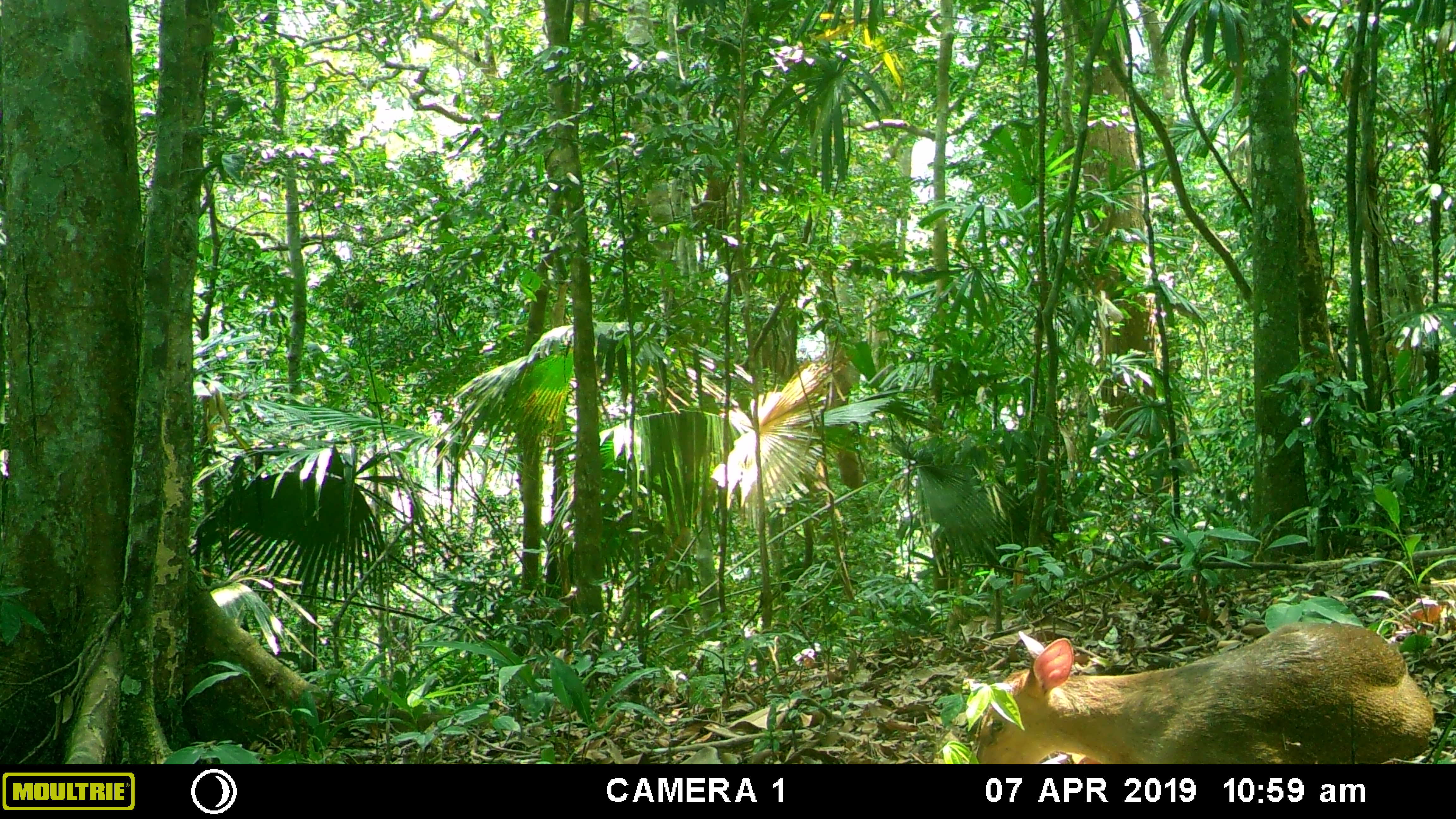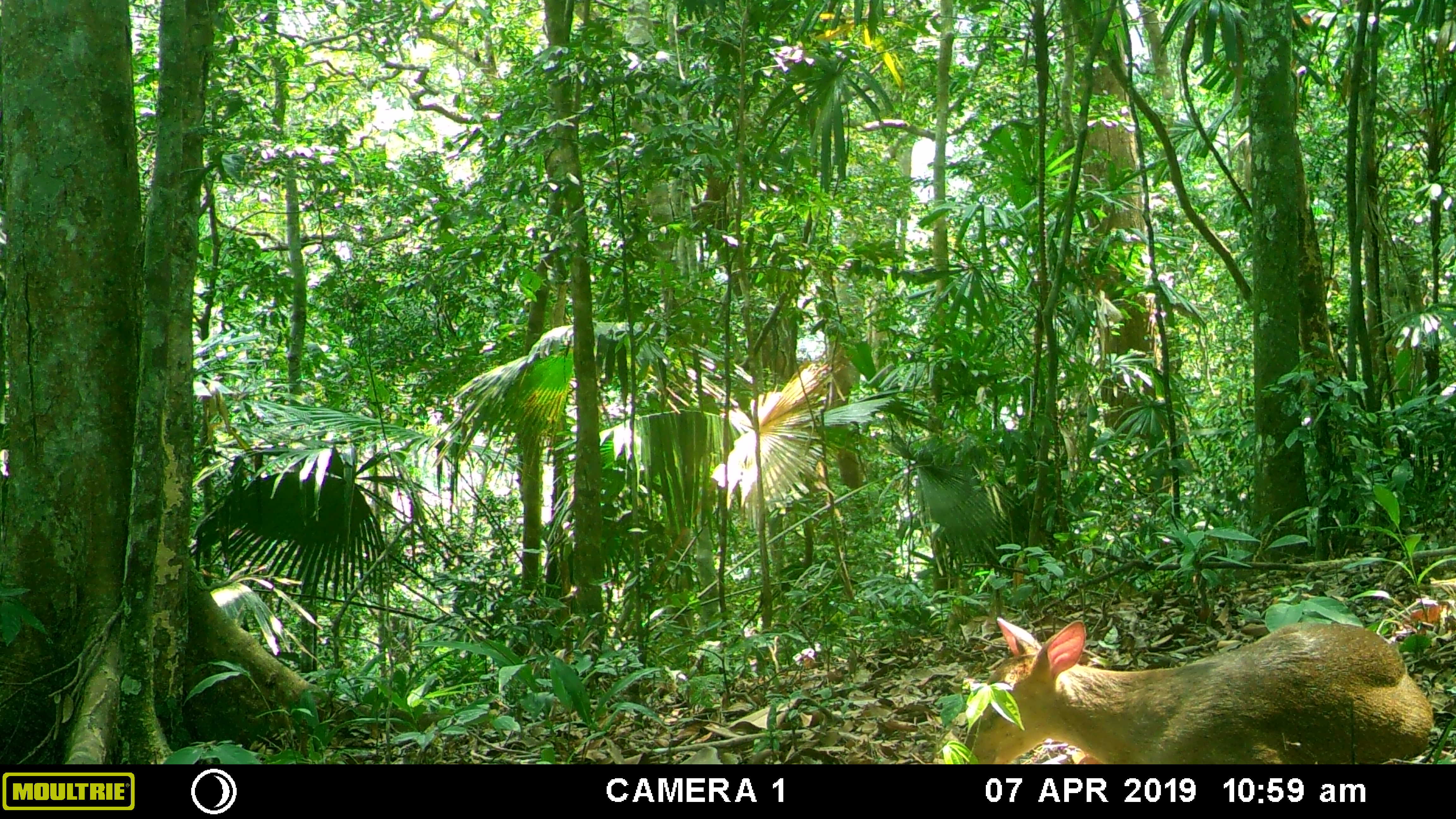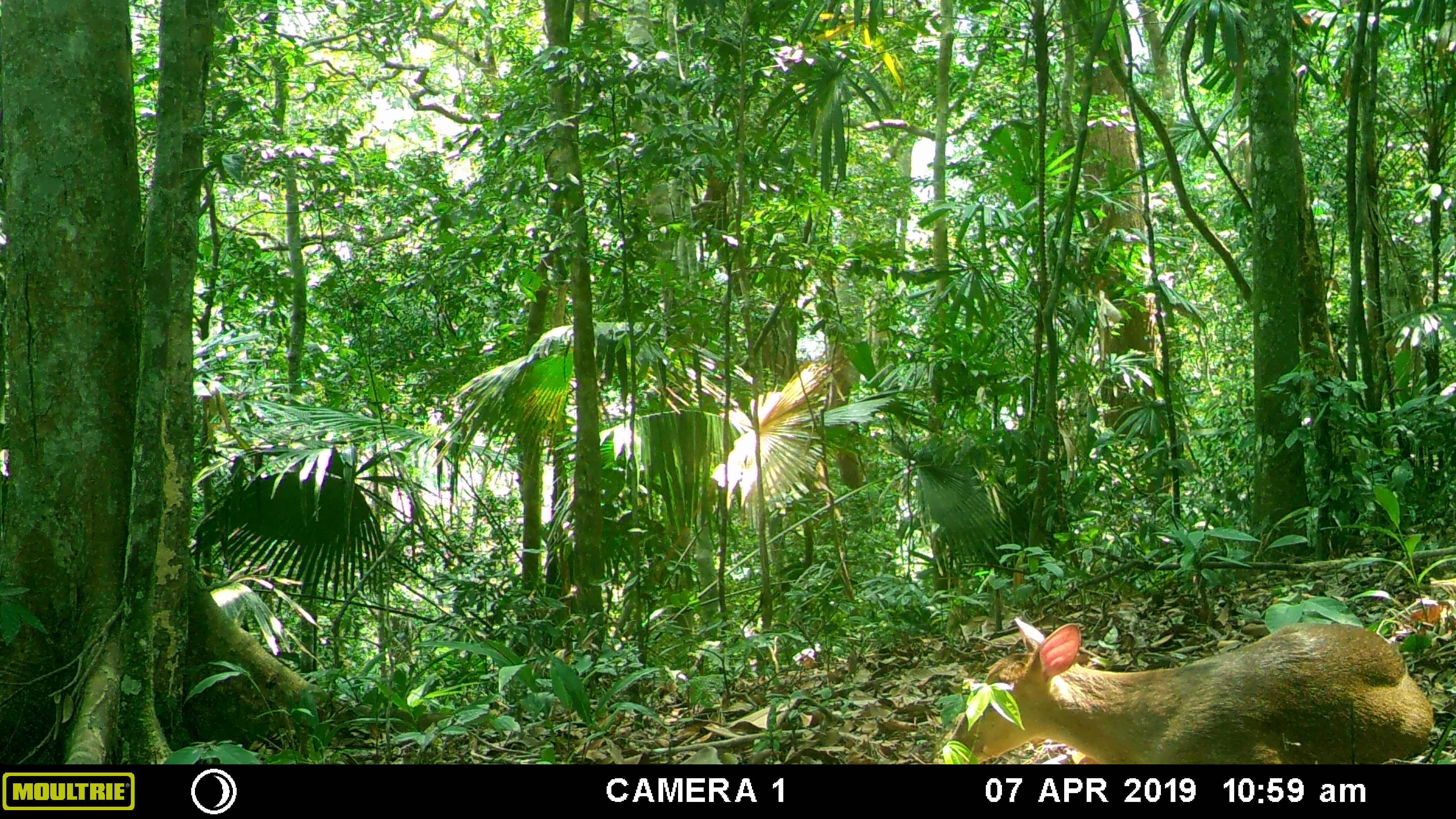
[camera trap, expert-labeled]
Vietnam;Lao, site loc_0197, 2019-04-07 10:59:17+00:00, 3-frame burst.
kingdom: Animalia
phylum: Chordata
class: Mammalia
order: Artiodactyla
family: Cervidae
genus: Muntiacus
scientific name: Muntiacus vuquangensis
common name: large-antlered muntjac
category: large antlered muntjac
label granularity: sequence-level